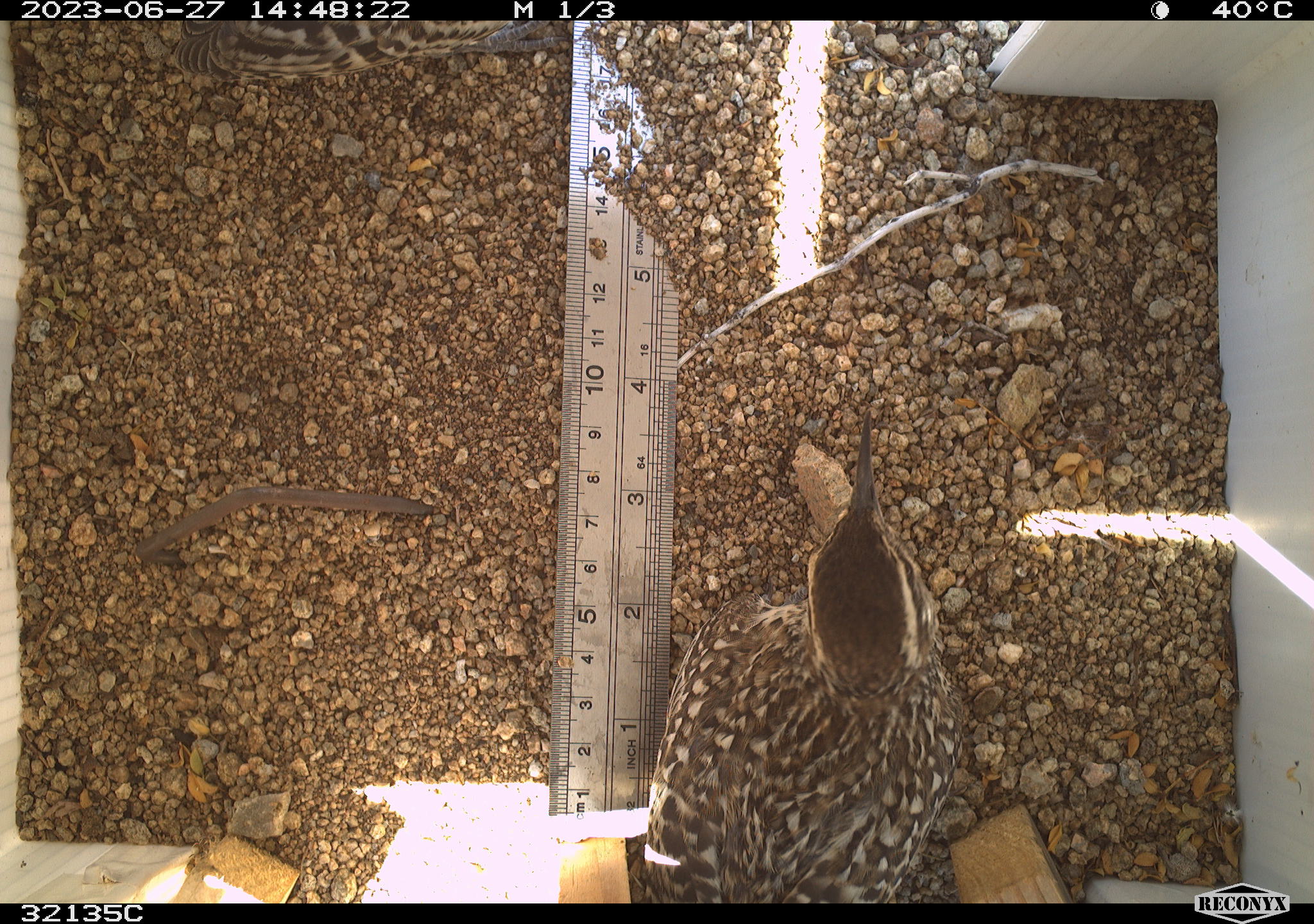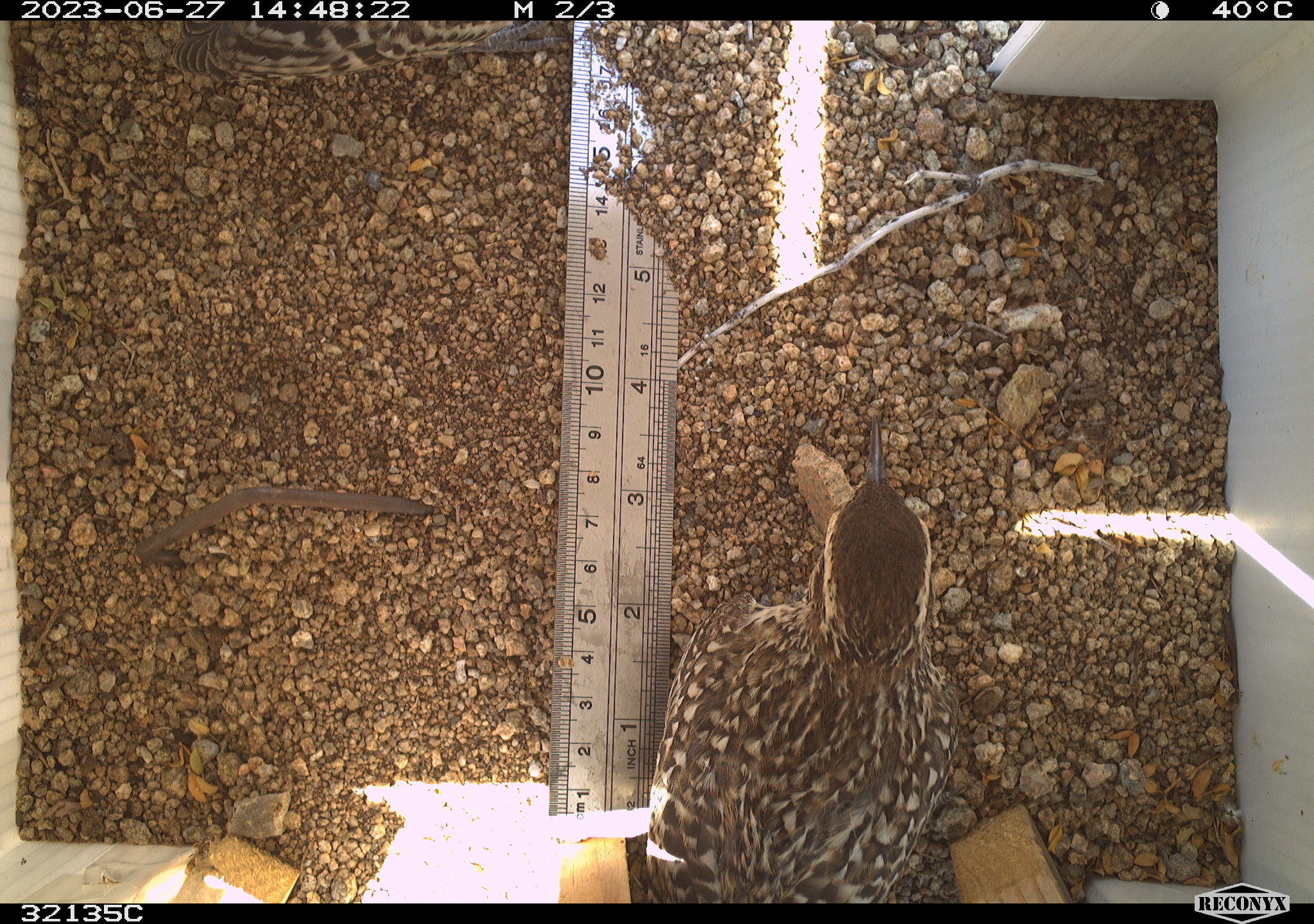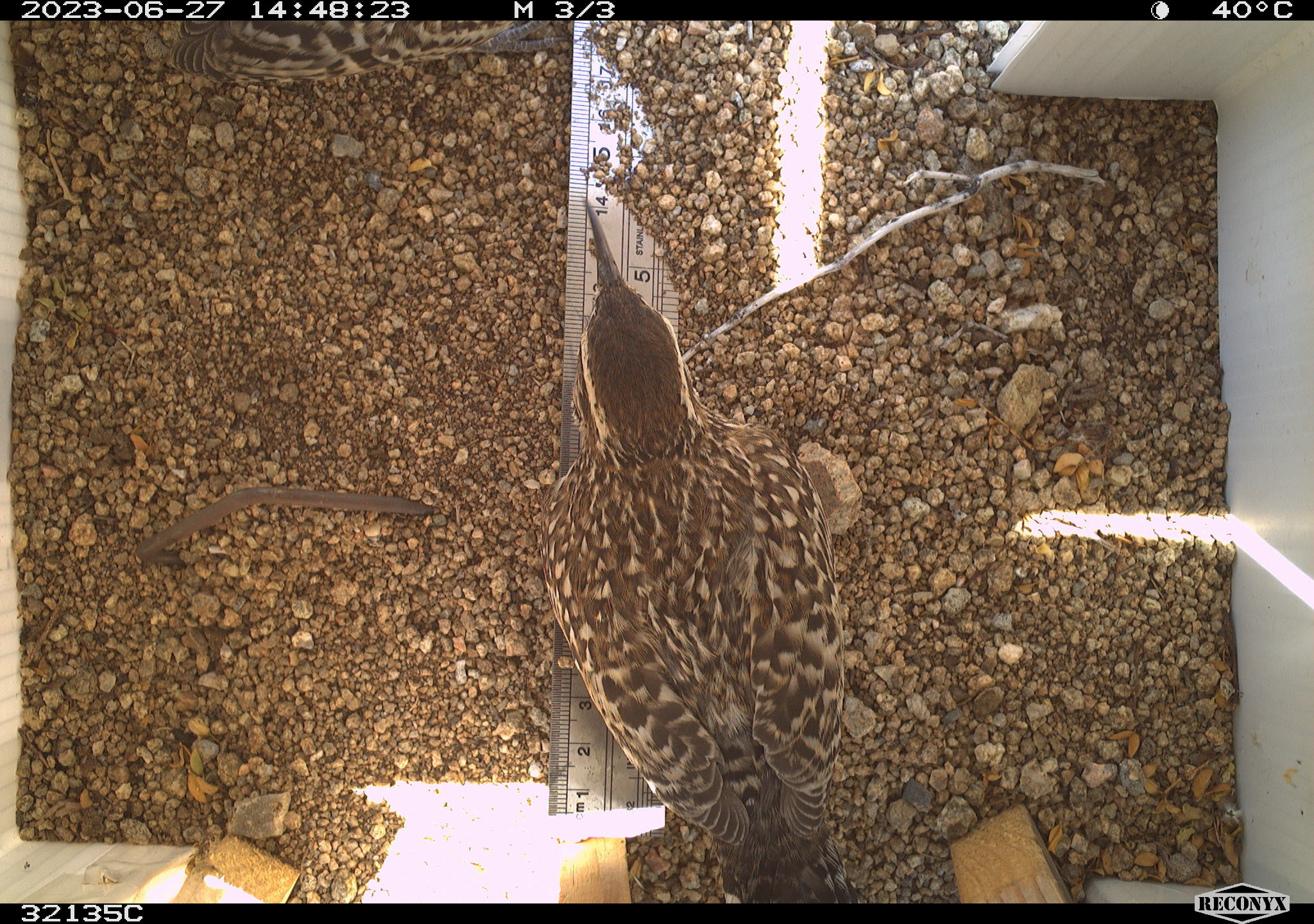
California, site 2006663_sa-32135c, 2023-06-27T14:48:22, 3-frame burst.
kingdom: Animalia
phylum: Chordata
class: Aves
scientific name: Aves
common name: bird